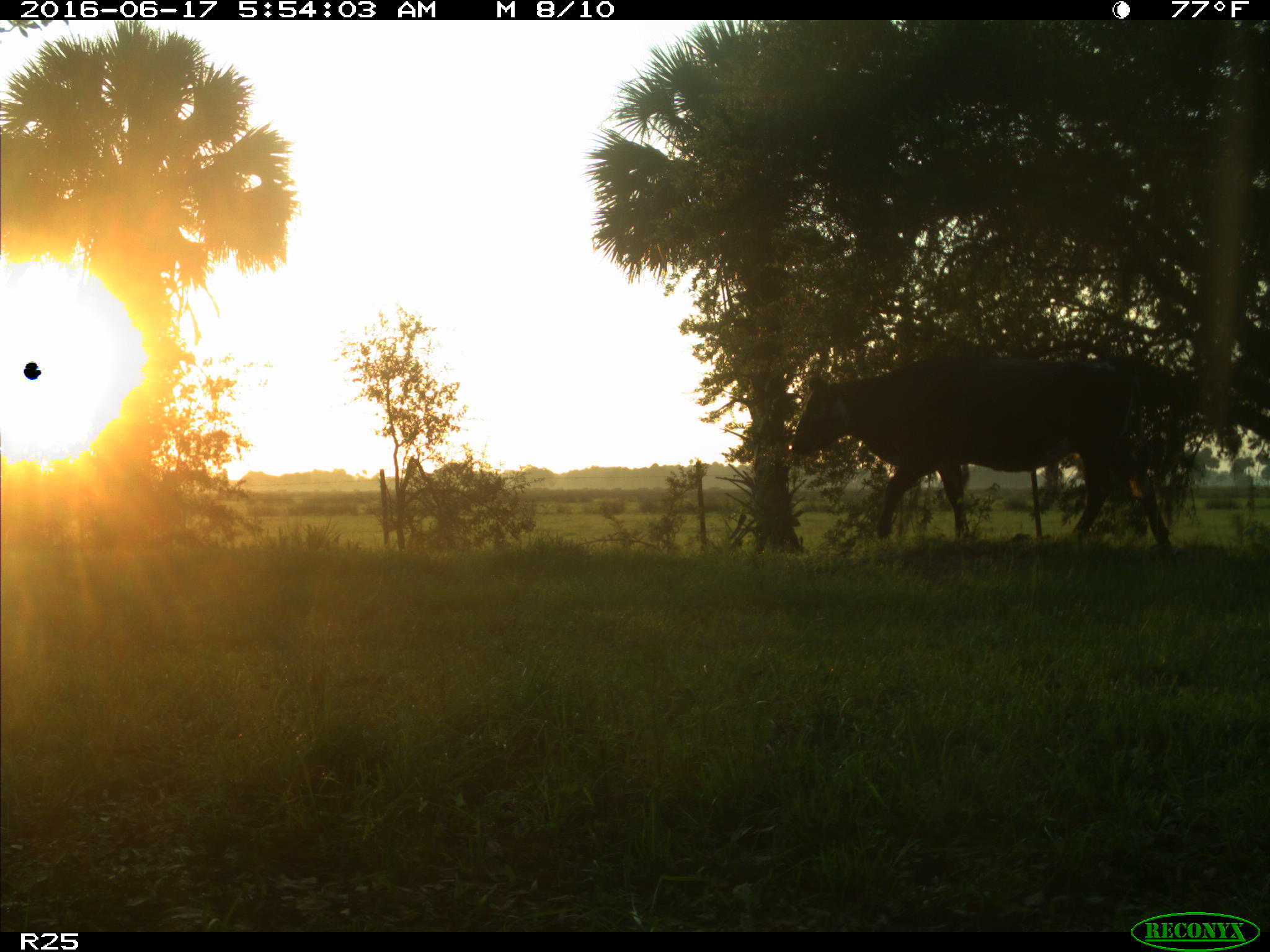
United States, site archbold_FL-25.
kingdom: Animalia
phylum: Chordata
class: Mammalia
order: Artiodactyla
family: Bovidae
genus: Bos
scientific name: Bos taurus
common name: domestic cow